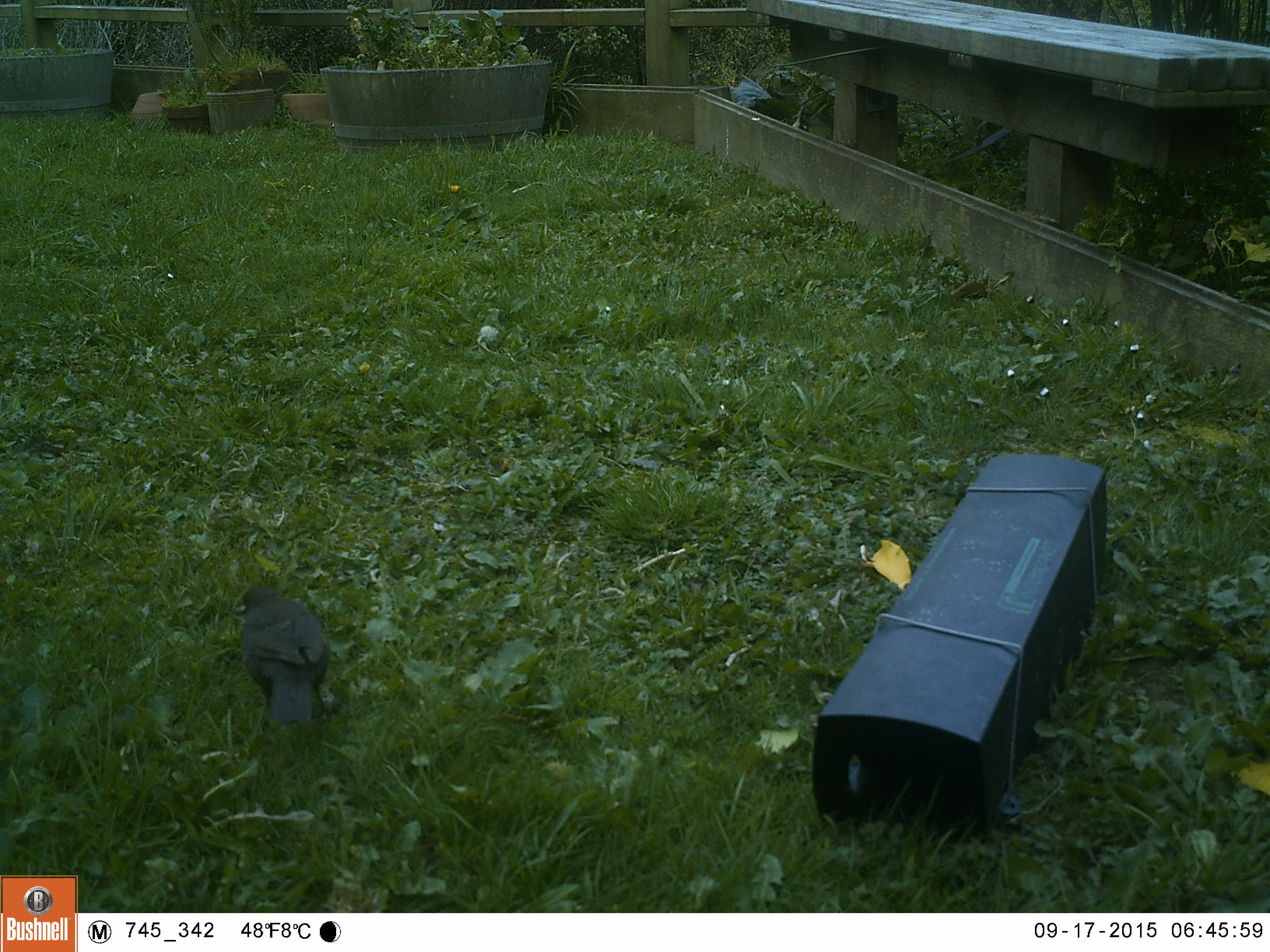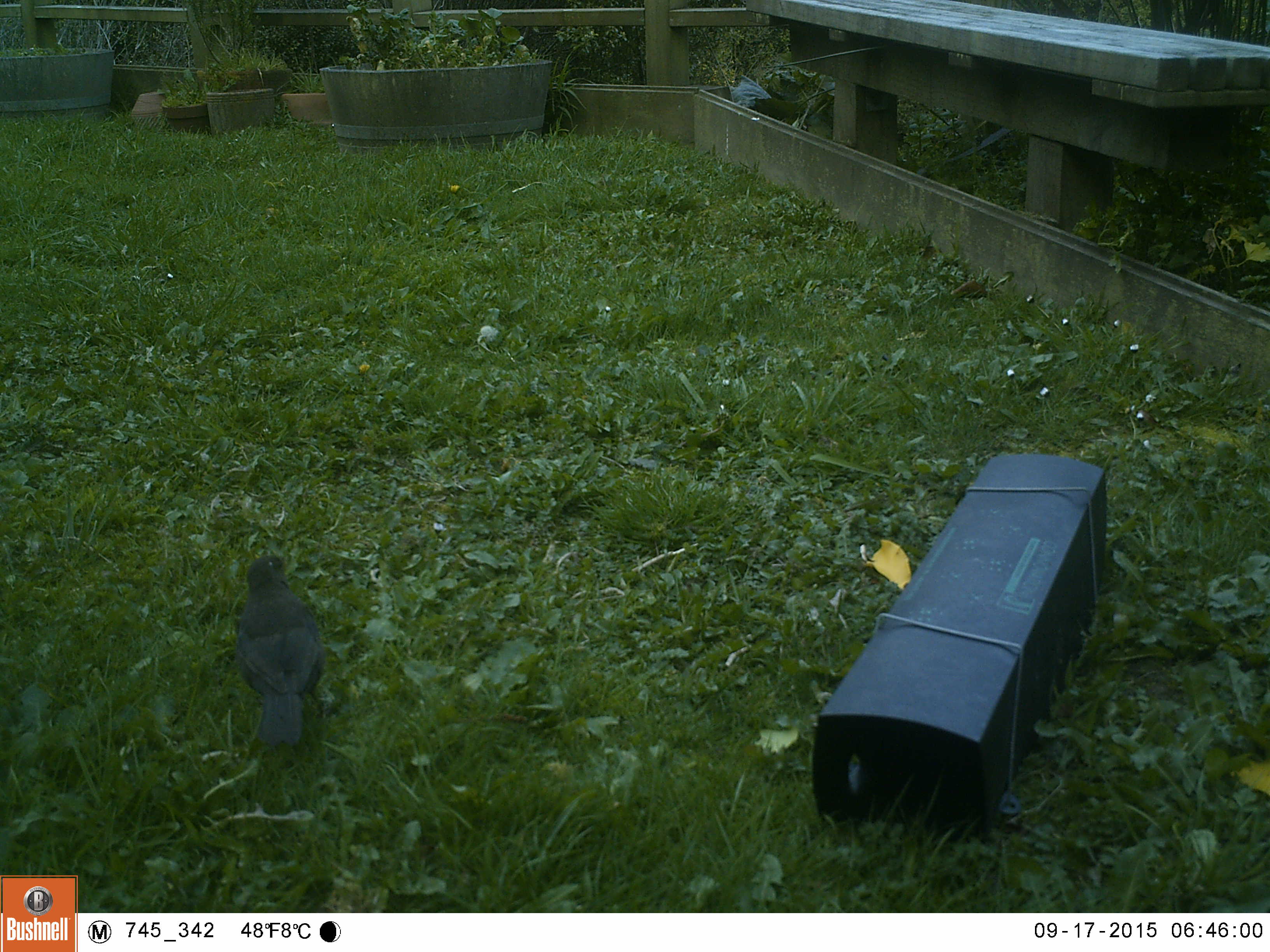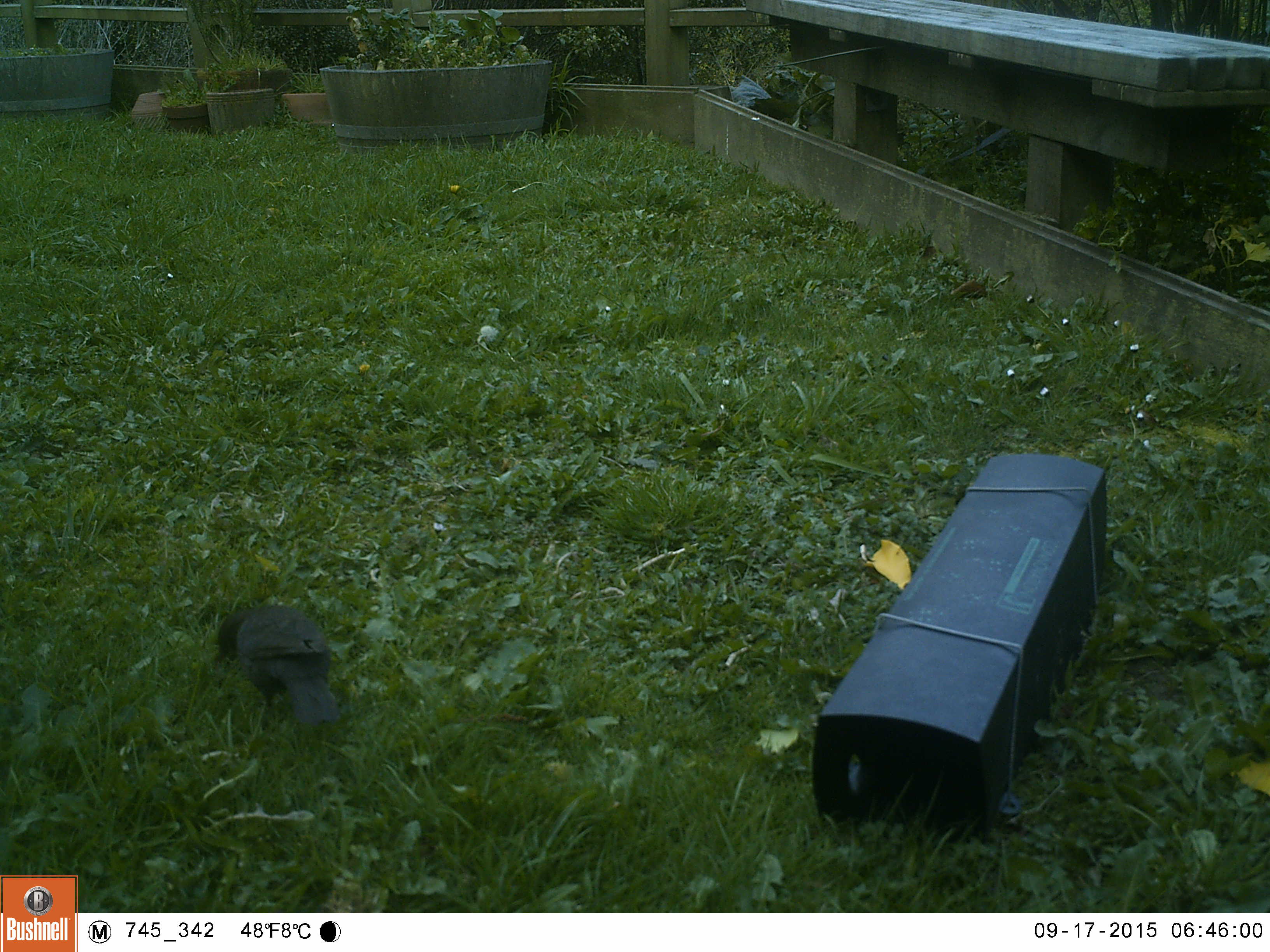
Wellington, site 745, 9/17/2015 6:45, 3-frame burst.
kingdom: Animalia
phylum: Chordata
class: Aves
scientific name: Aves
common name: bird